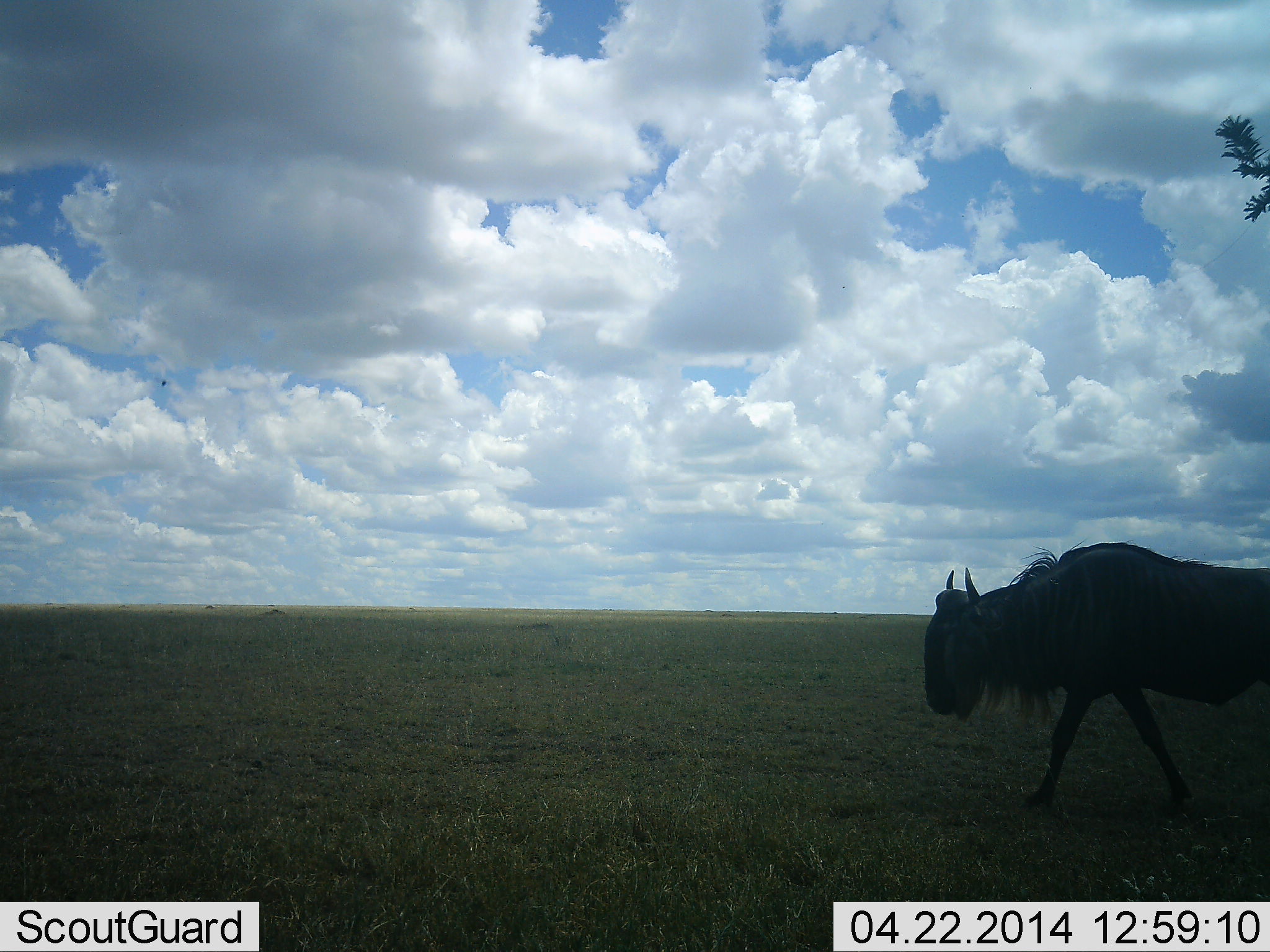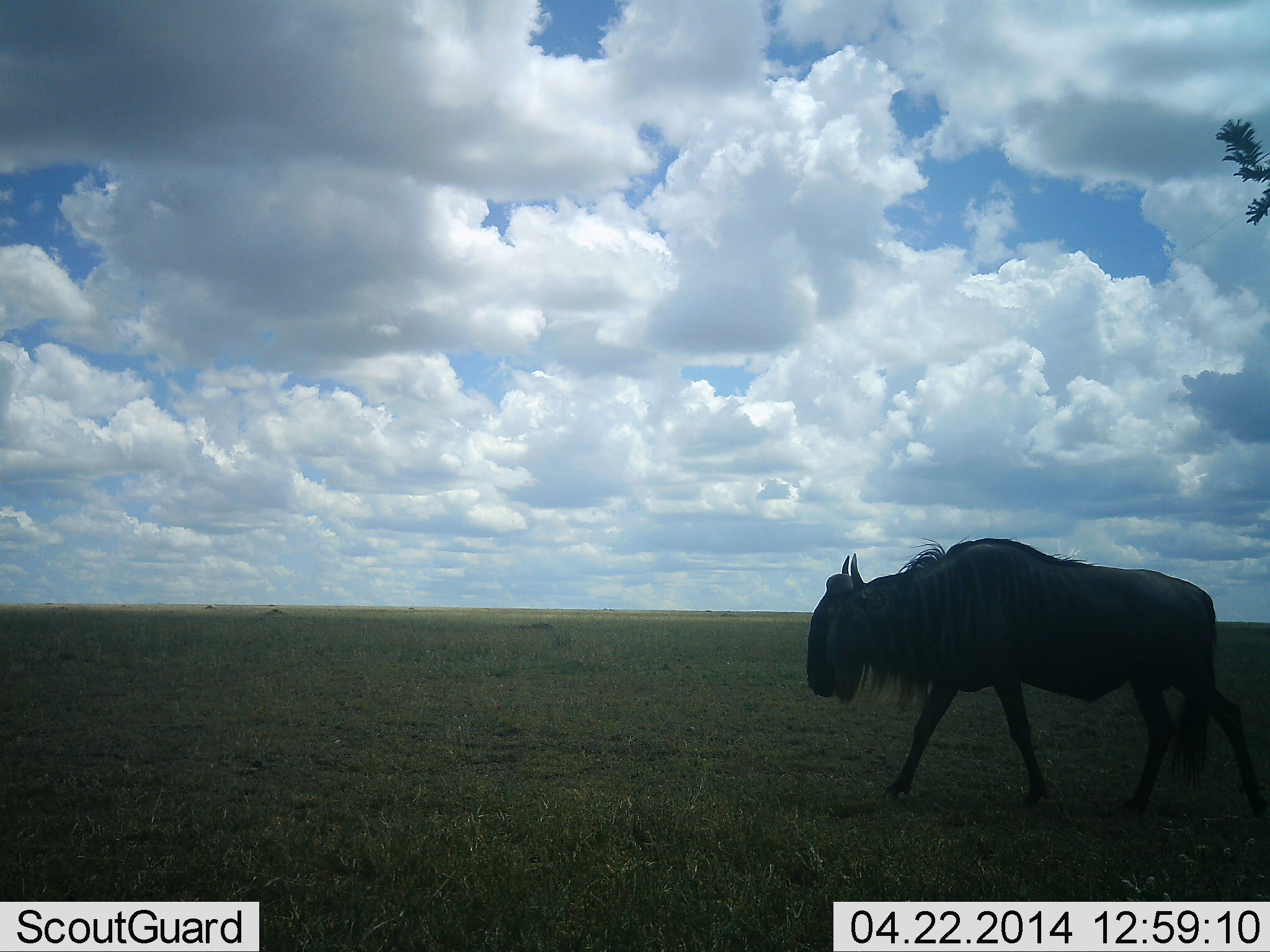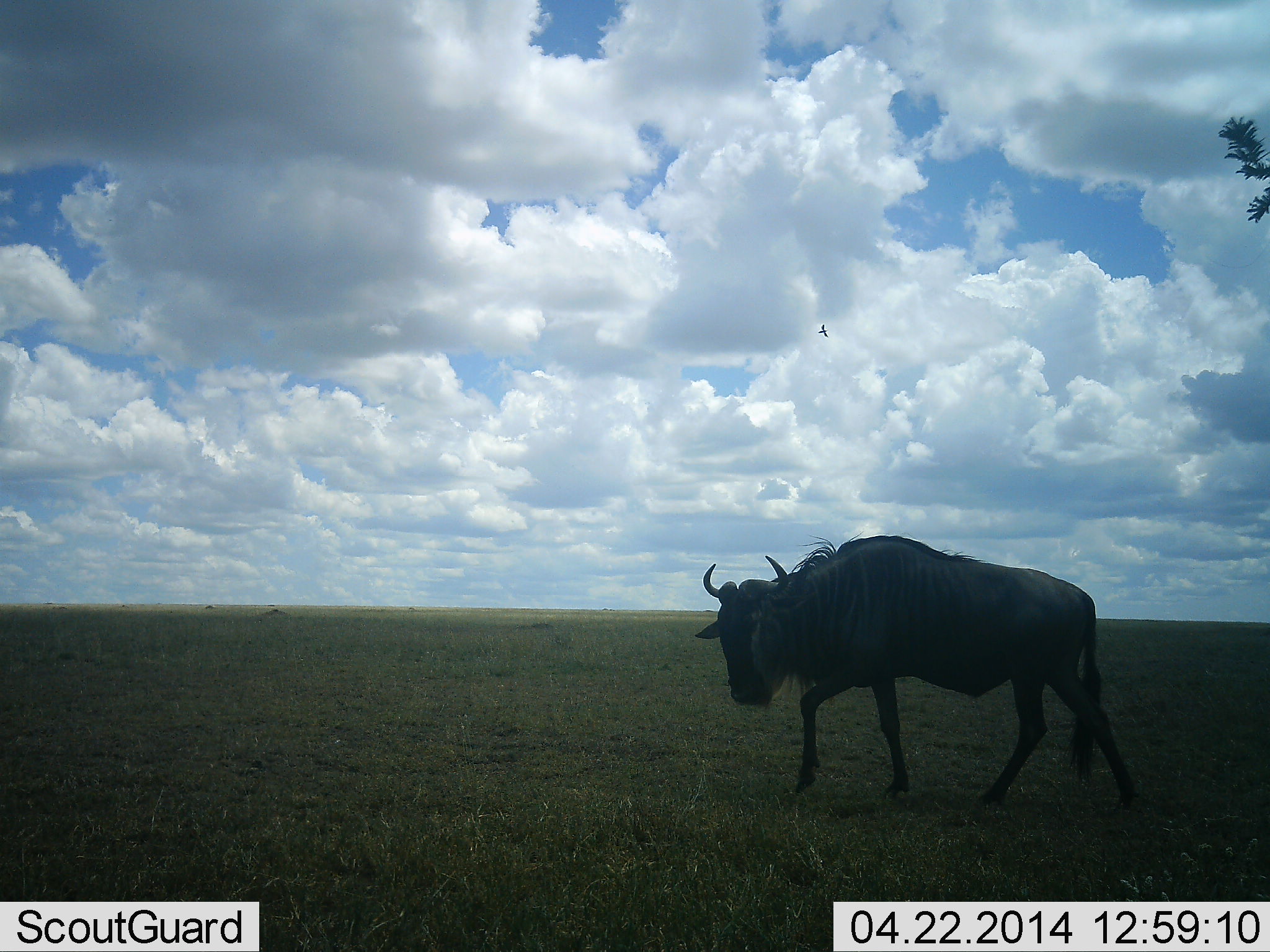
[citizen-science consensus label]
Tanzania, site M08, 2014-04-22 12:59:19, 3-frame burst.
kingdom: Animalia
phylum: Chordata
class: Mammalia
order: Artiodactyla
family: Bovidae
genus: Connochaetes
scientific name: Connochaetes taurinus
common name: blue wildebeest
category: wildebeest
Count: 1.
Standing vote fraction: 0%.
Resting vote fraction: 0%.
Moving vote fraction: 100%.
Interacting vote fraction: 0%.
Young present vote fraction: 0%.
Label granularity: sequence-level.